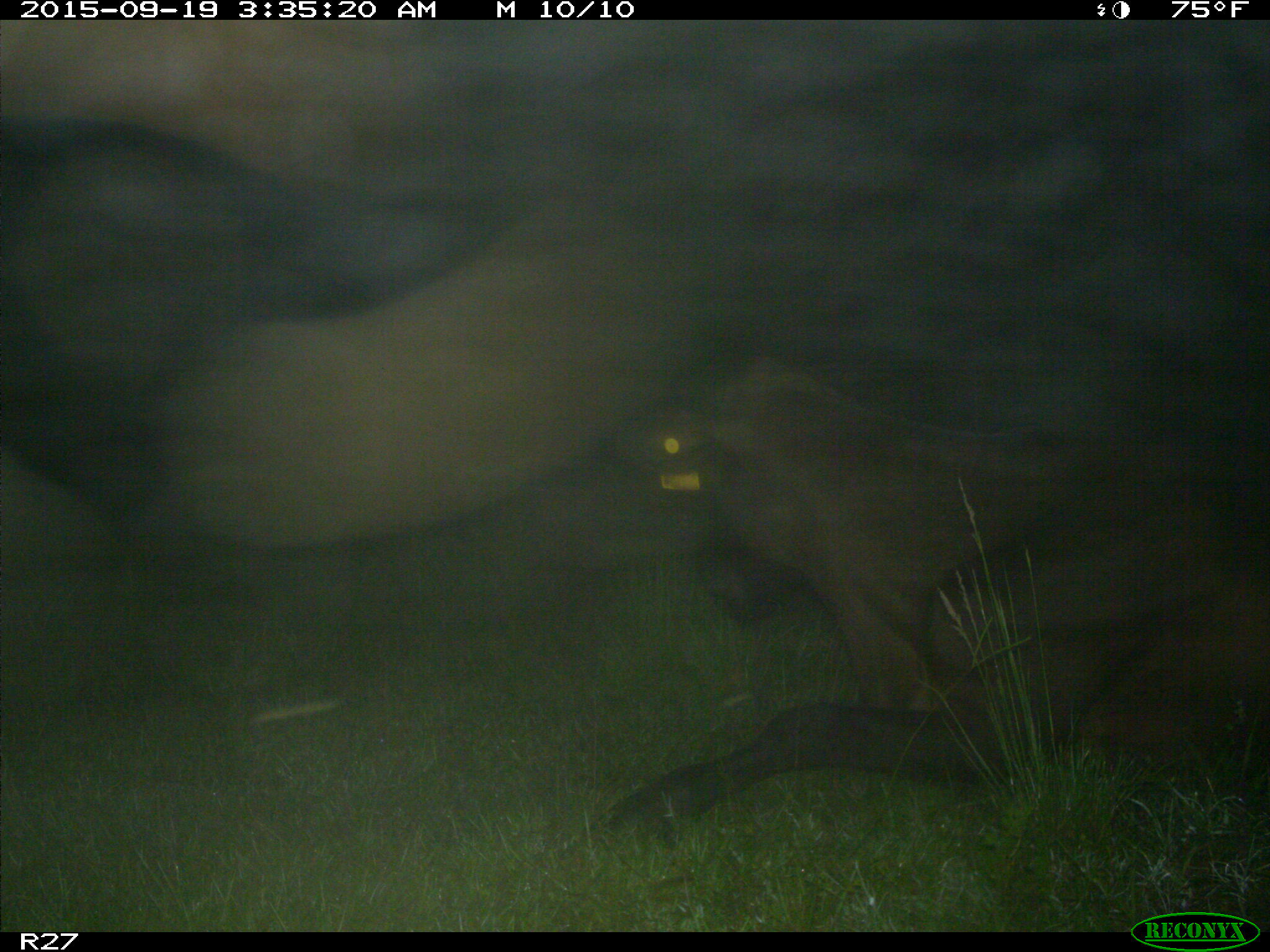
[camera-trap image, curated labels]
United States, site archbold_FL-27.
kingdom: Animalia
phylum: Chordata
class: Mammalia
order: Artiodactyla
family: Suidae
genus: Sus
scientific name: Sus scrofa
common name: wild boar